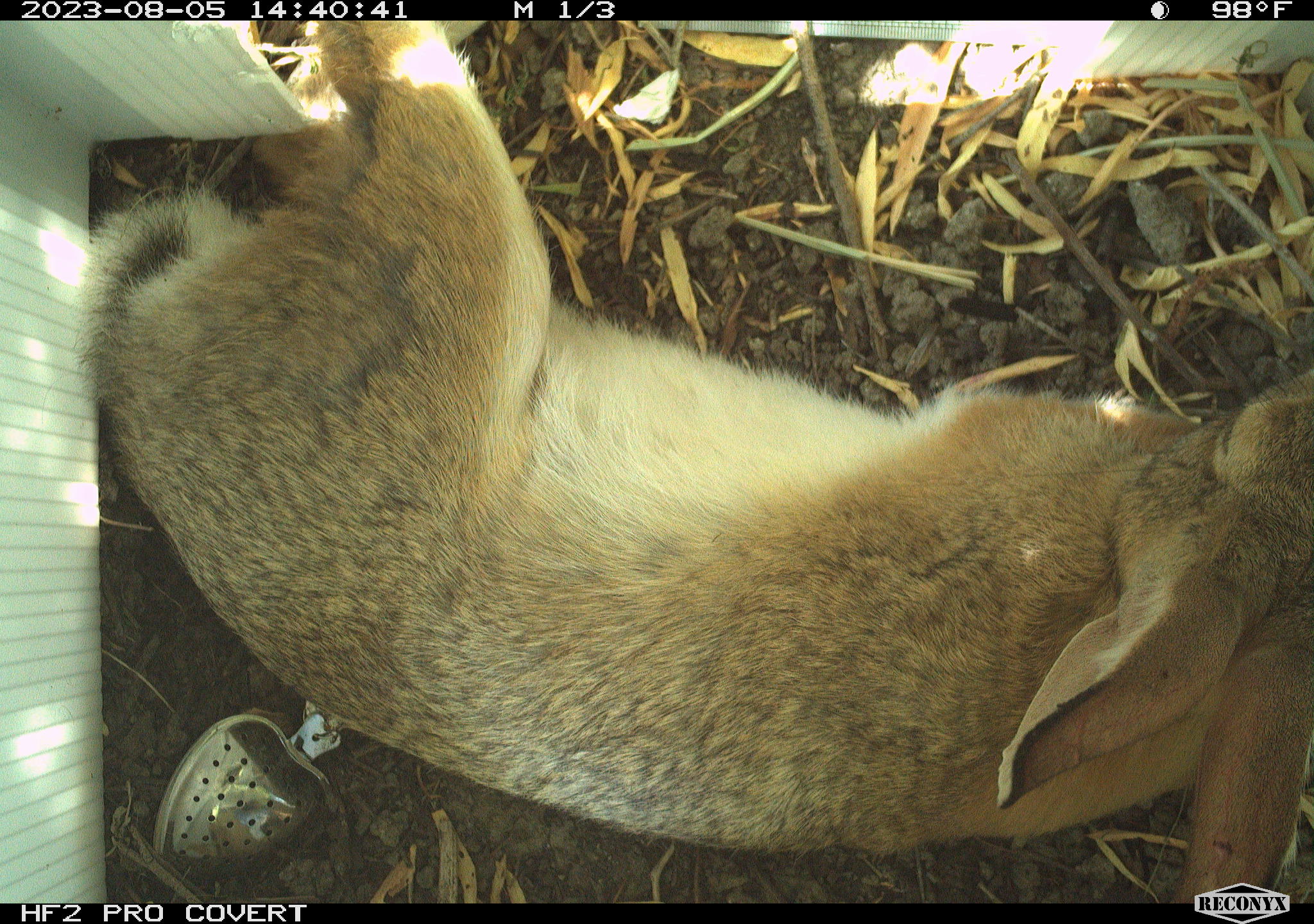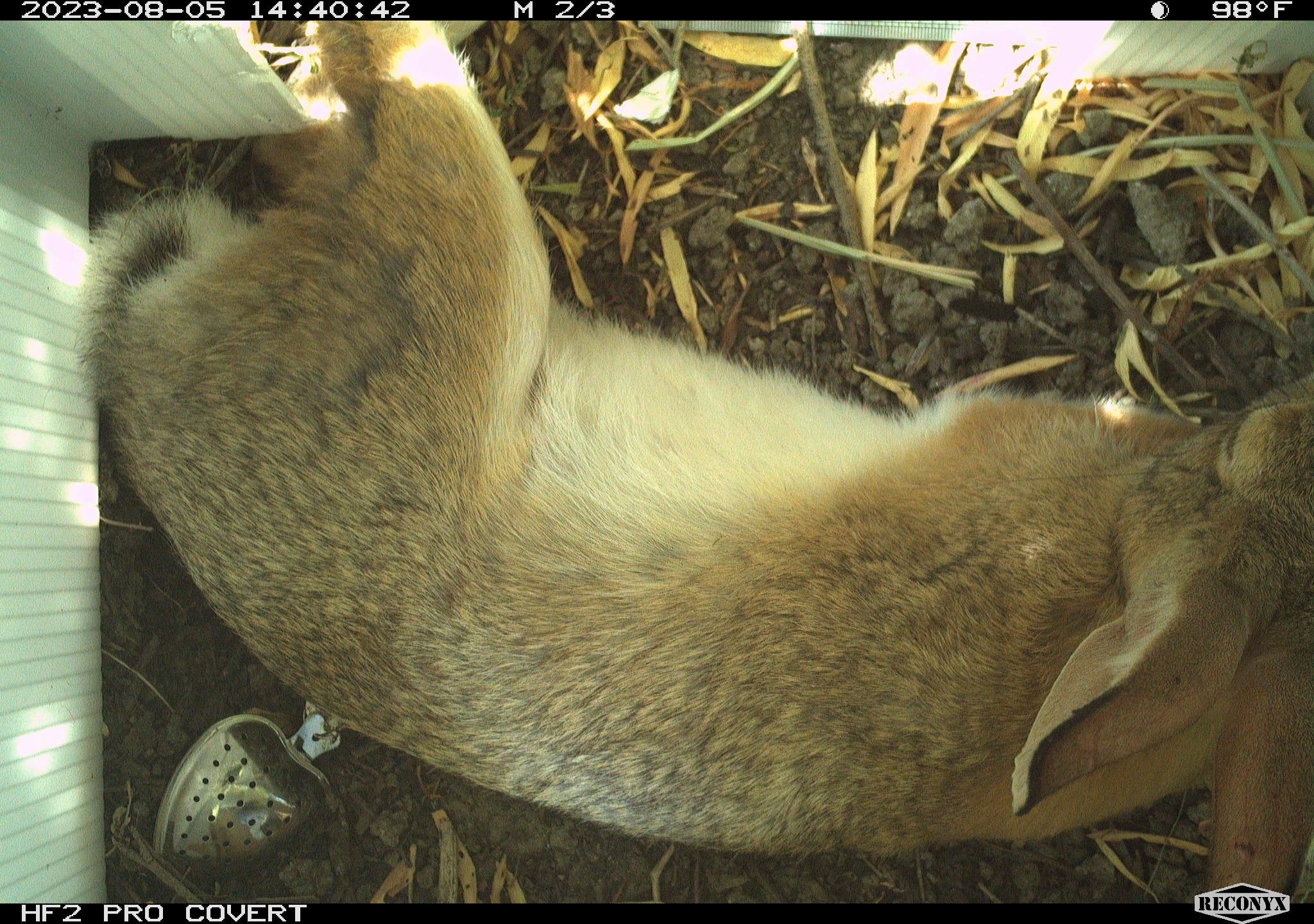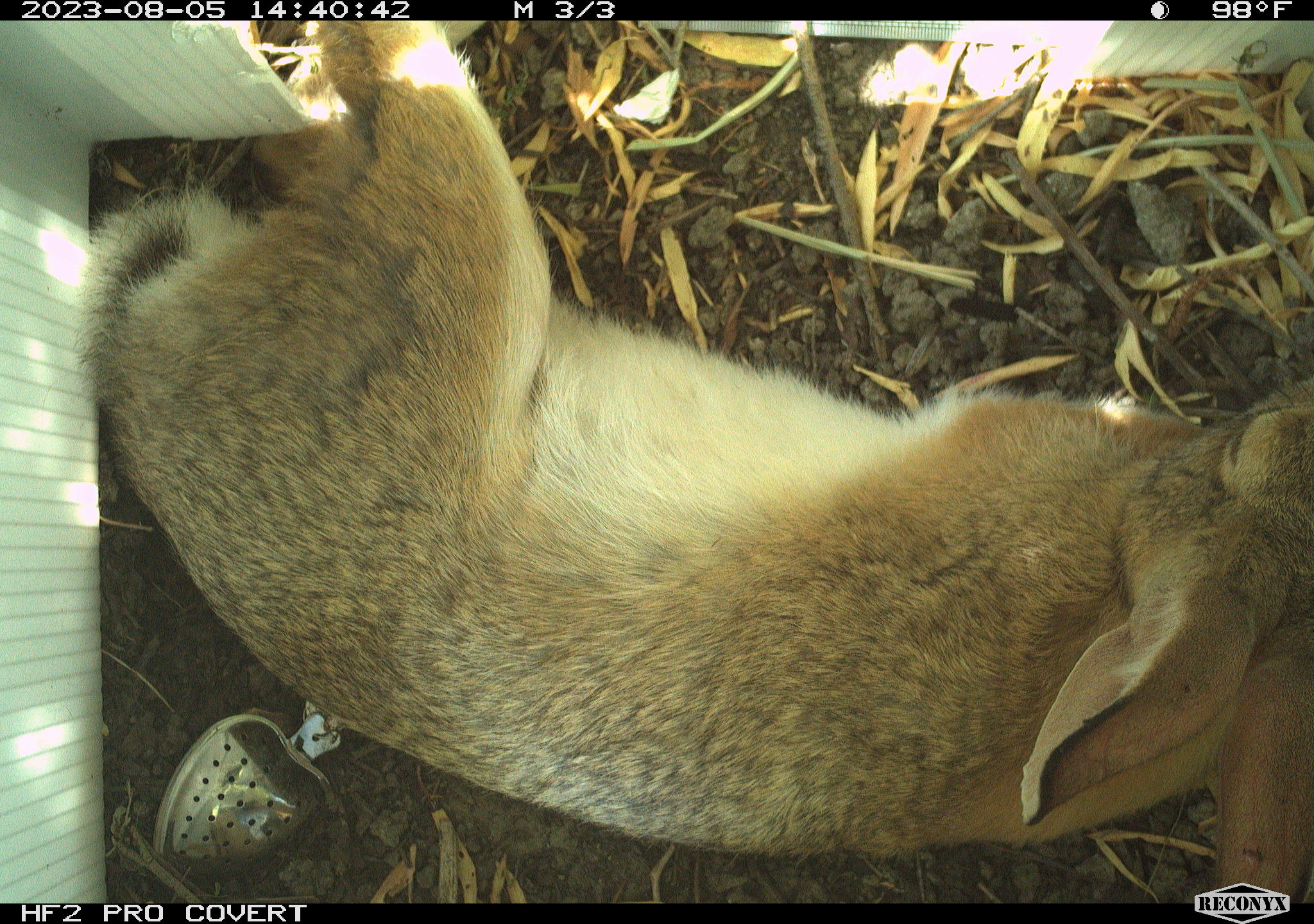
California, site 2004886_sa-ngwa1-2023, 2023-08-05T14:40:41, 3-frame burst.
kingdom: Animalia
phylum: Chordata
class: Mammalia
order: Lagomorpha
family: Leporidae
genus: Sylvilagus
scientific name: Sylvilagus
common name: cottontail rabbits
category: sylvilagus species